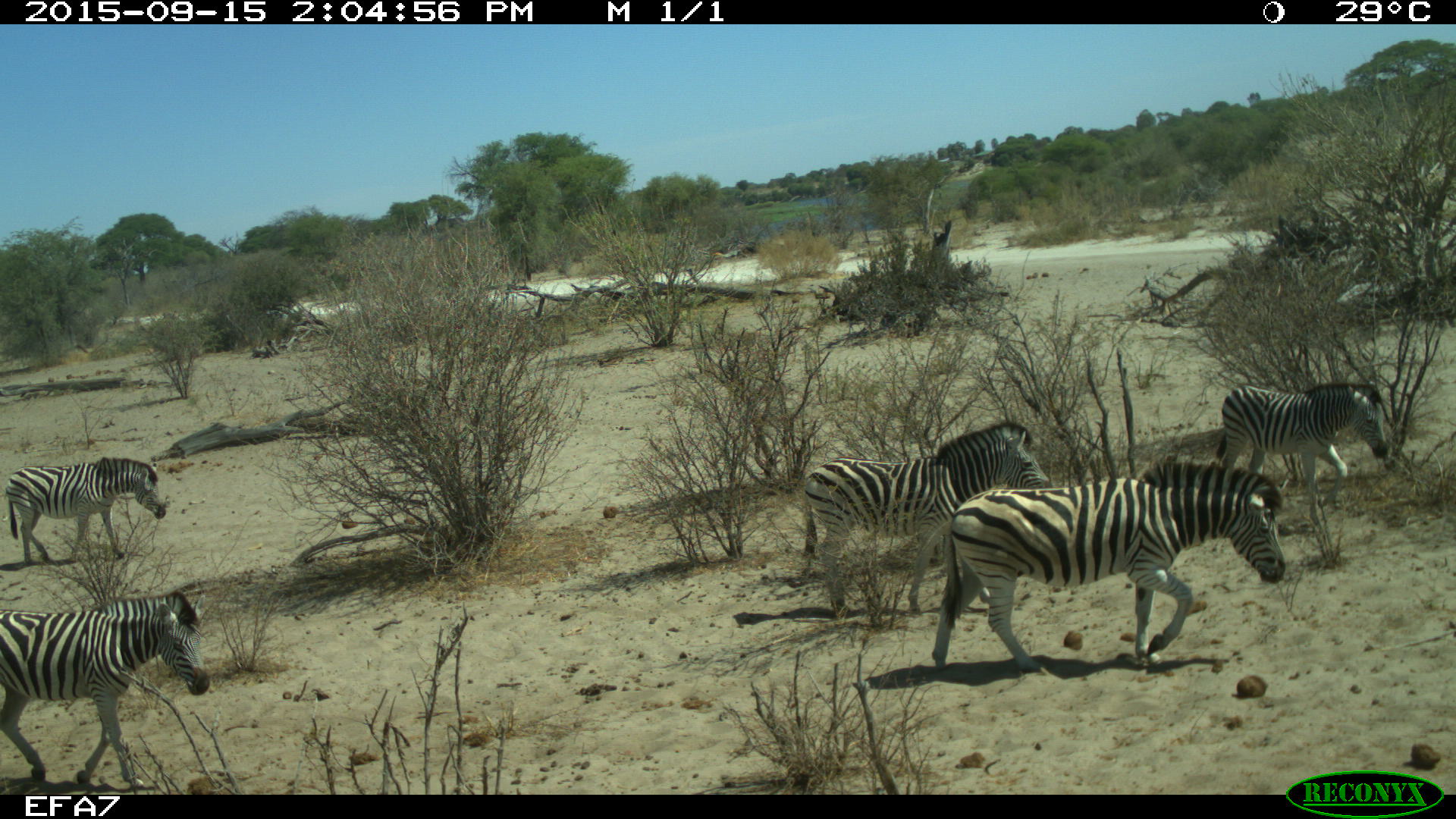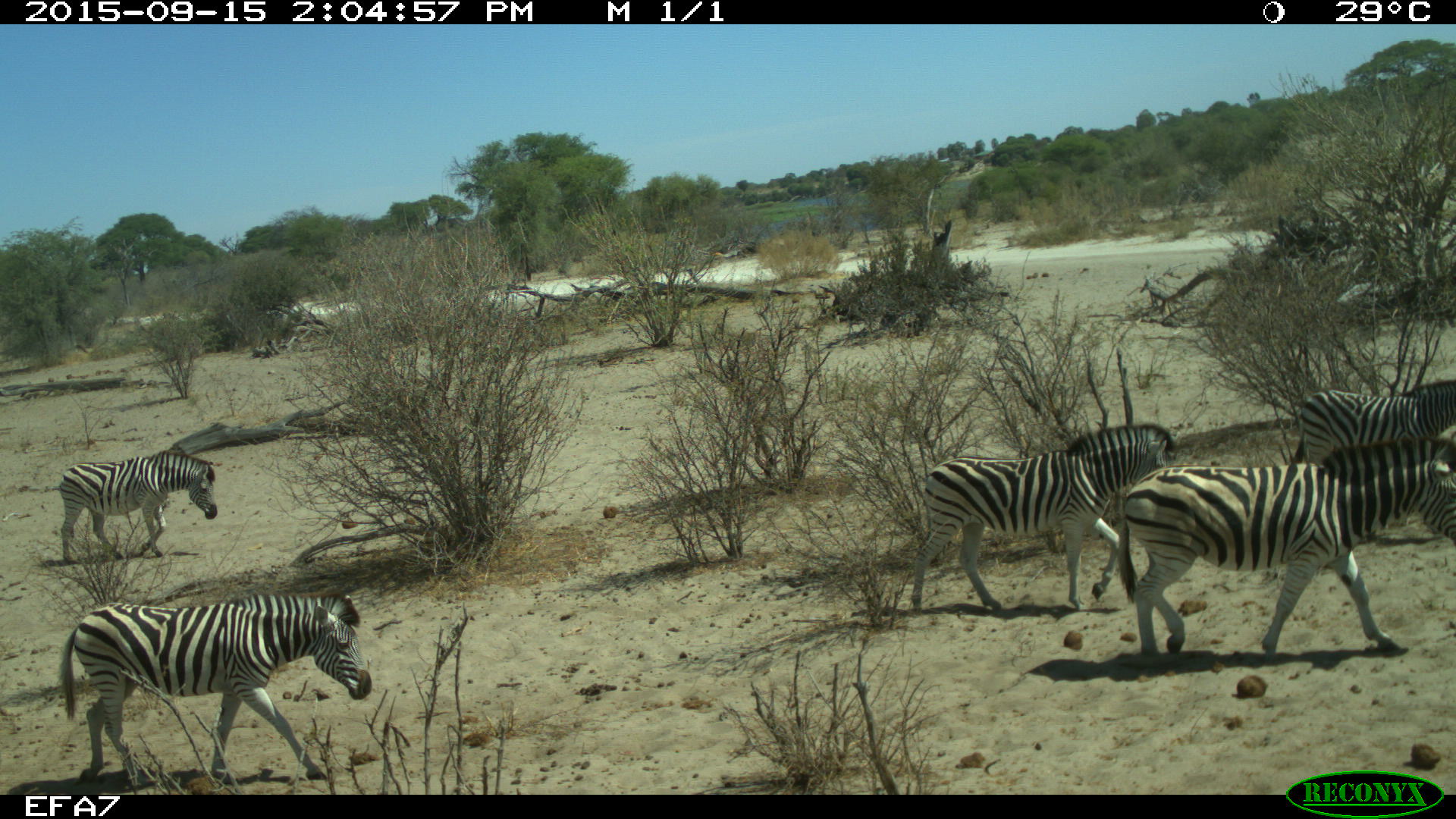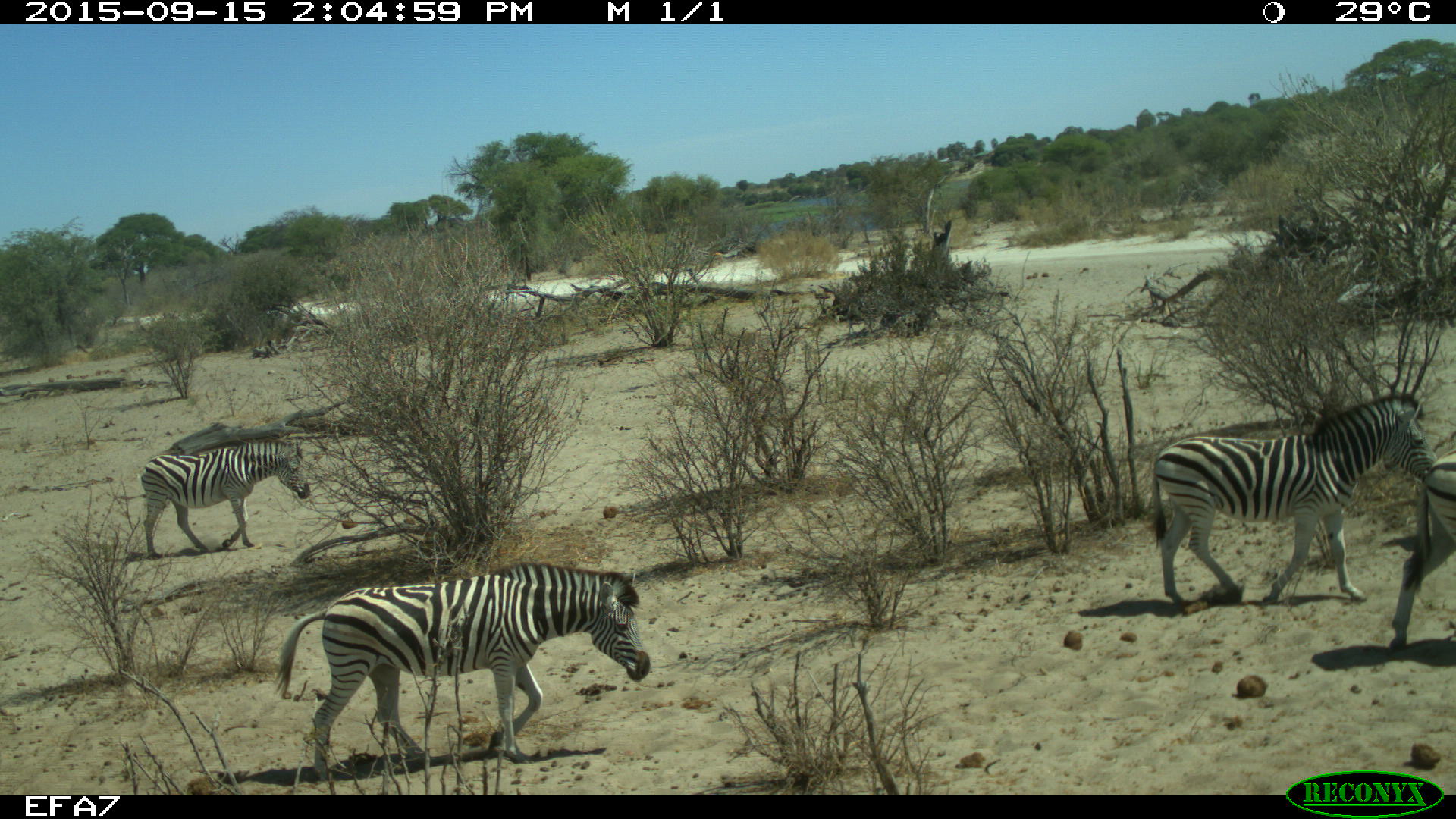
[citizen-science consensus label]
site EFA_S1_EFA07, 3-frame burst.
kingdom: Animalia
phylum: Chordata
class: Mammalia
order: Perissodactyla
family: Equidae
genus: Equus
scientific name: Equus quagga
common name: plains zebra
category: zebraplains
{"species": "zebraplains (plains zebra) (Equus quagga)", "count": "5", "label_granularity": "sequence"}